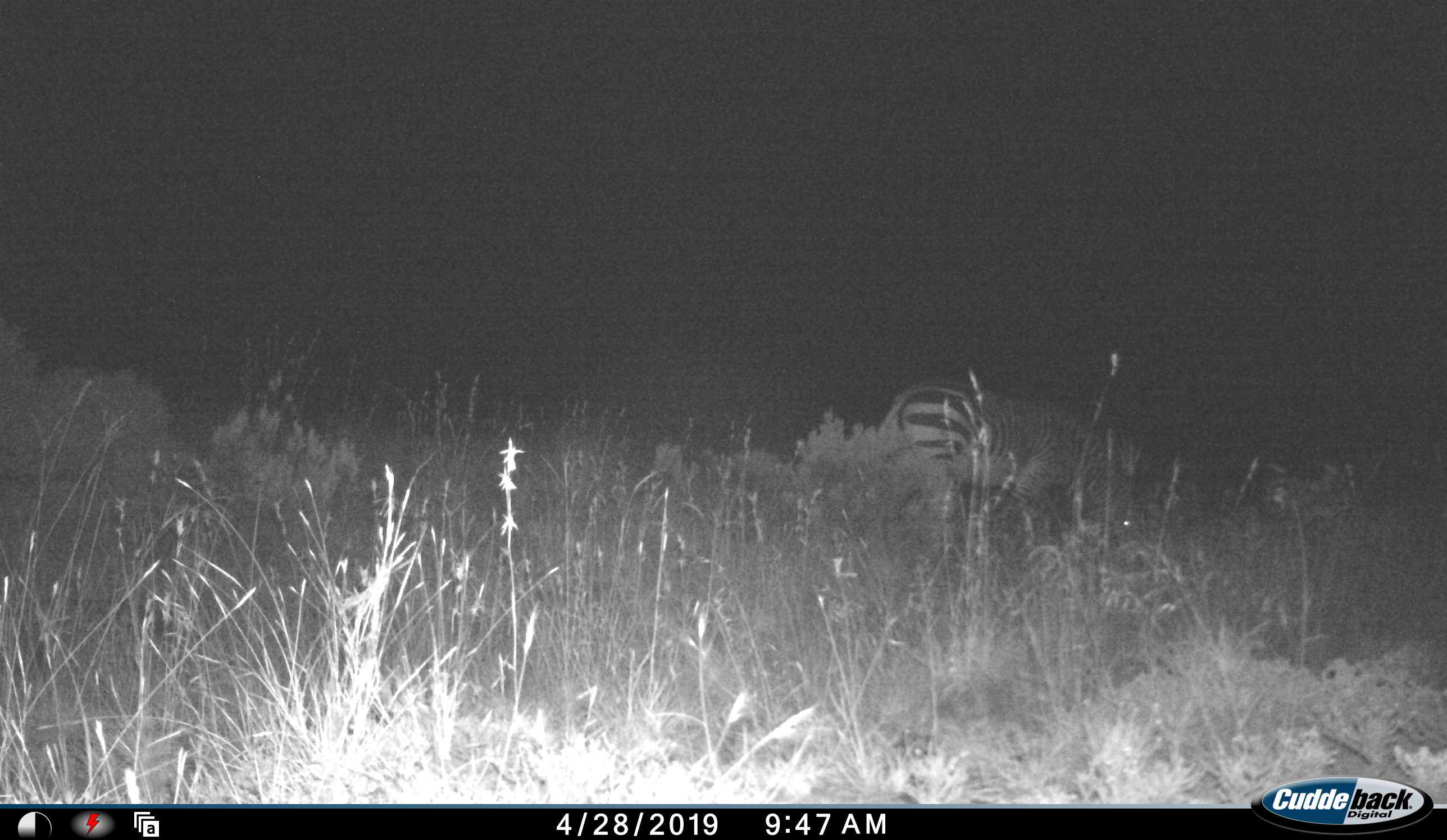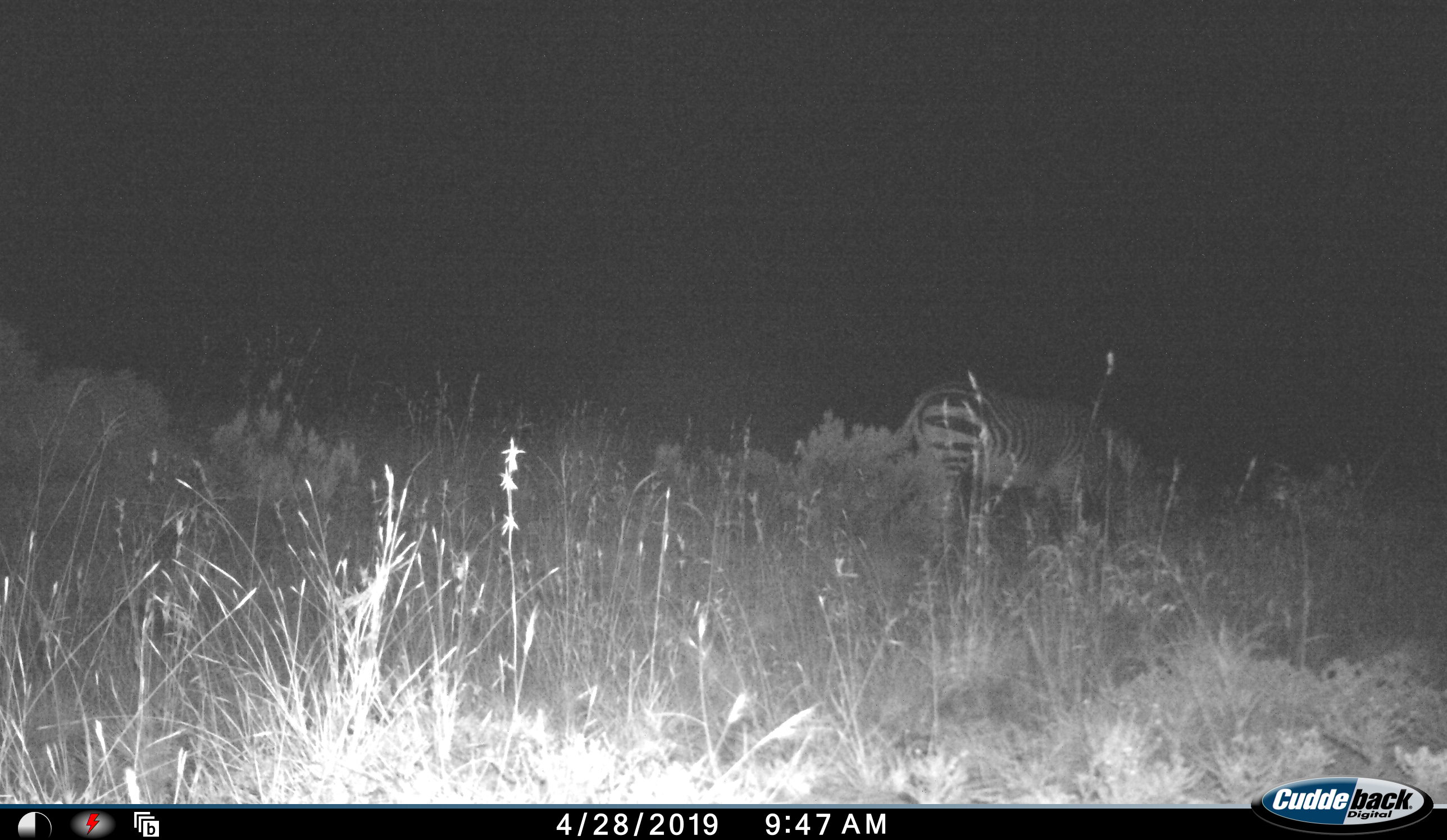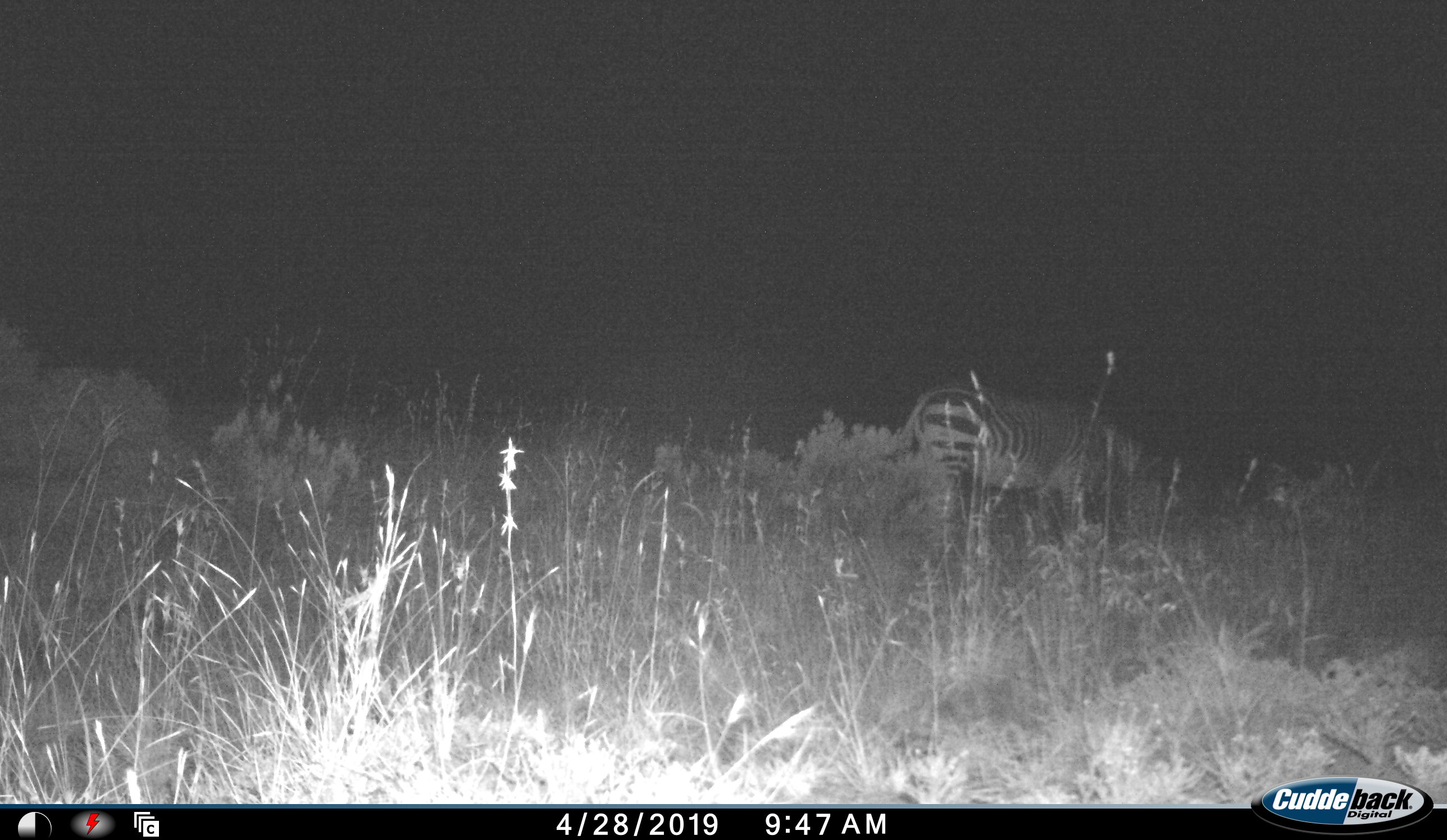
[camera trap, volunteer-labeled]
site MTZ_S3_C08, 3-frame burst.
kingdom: Animalia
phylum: Chordata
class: Mammalia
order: Perissodactyla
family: Equidae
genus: Equus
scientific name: Equus zebra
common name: mountain zebra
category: zebramountain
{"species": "zebramountain (mountain zebra) (Equus zebra)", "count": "1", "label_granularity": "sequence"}